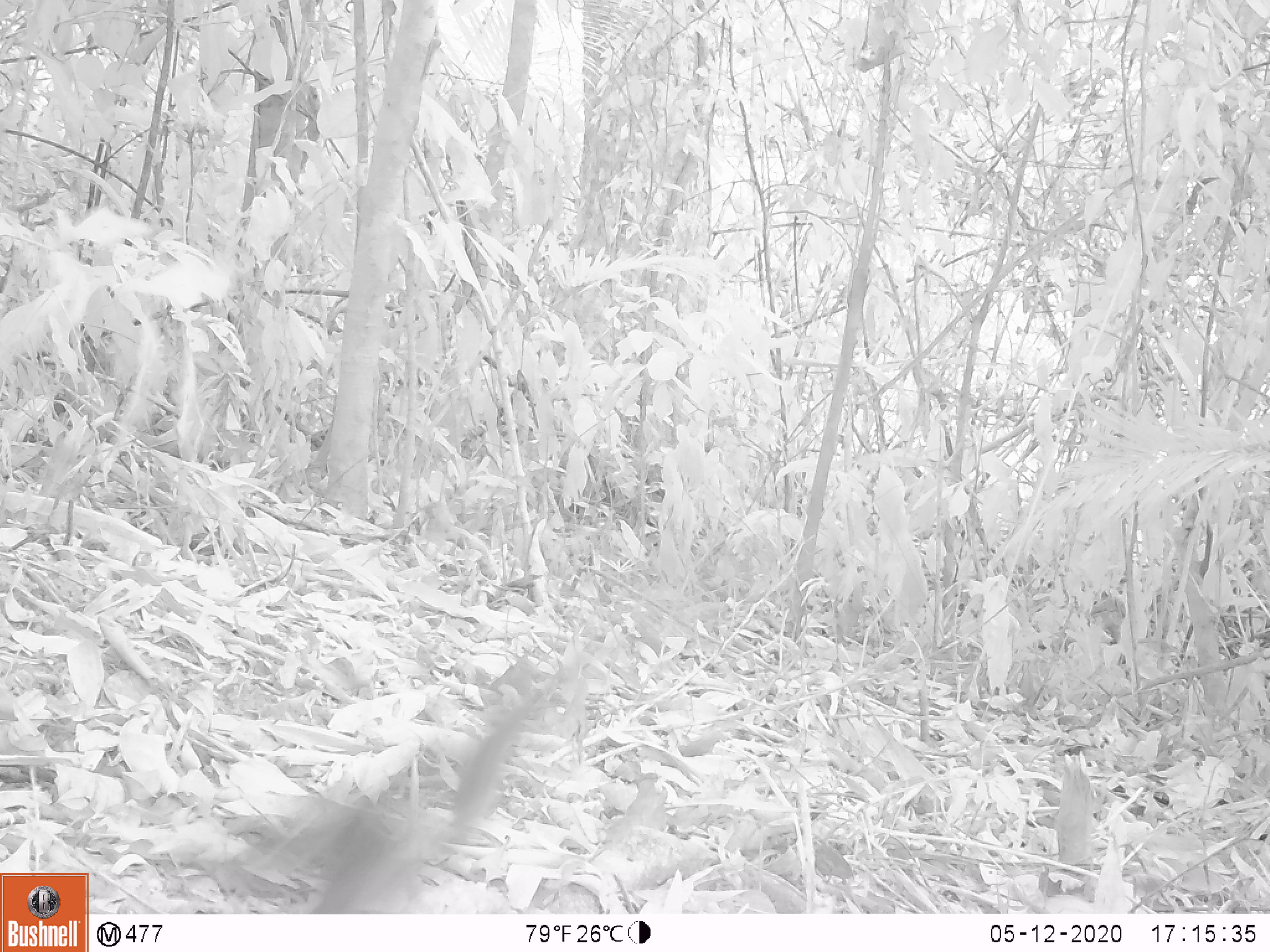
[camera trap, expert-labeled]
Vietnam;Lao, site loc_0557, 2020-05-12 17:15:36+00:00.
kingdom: Animalia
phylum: Chordata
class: Mammalia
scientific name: Mammalia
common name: mammal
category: unidentified small mammal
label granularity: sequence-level